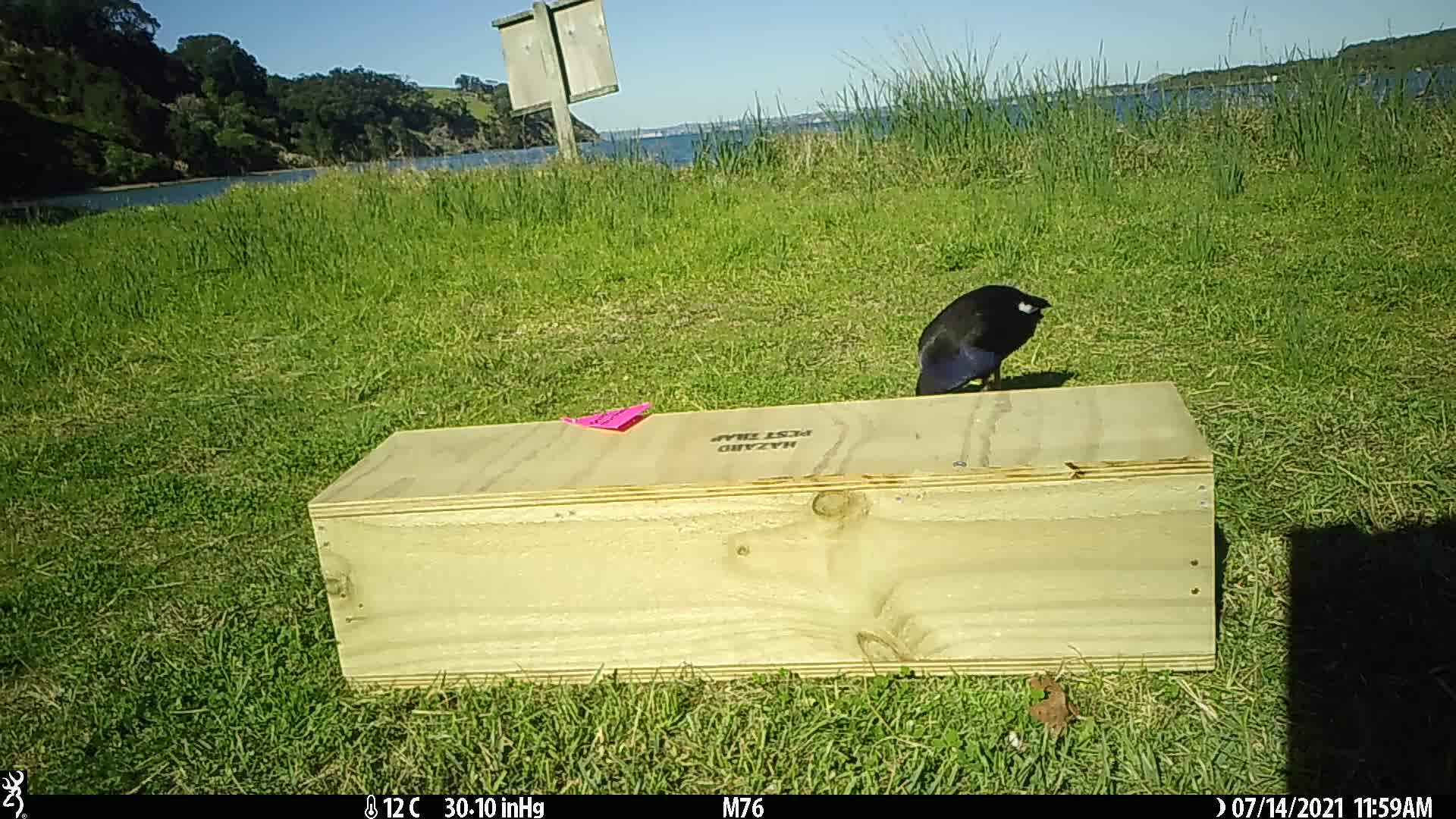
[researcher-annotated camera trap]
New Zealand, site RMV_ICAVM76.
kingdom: Animalia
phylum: Chordata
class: Aves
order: Gruiformes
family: Rallidae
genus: Porphyrio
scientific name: Porphyrio melanotus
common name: australasian swamphen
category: pukeko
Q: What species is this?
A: Pukeko (australasian swamphen) (Porphyrio melanotus).